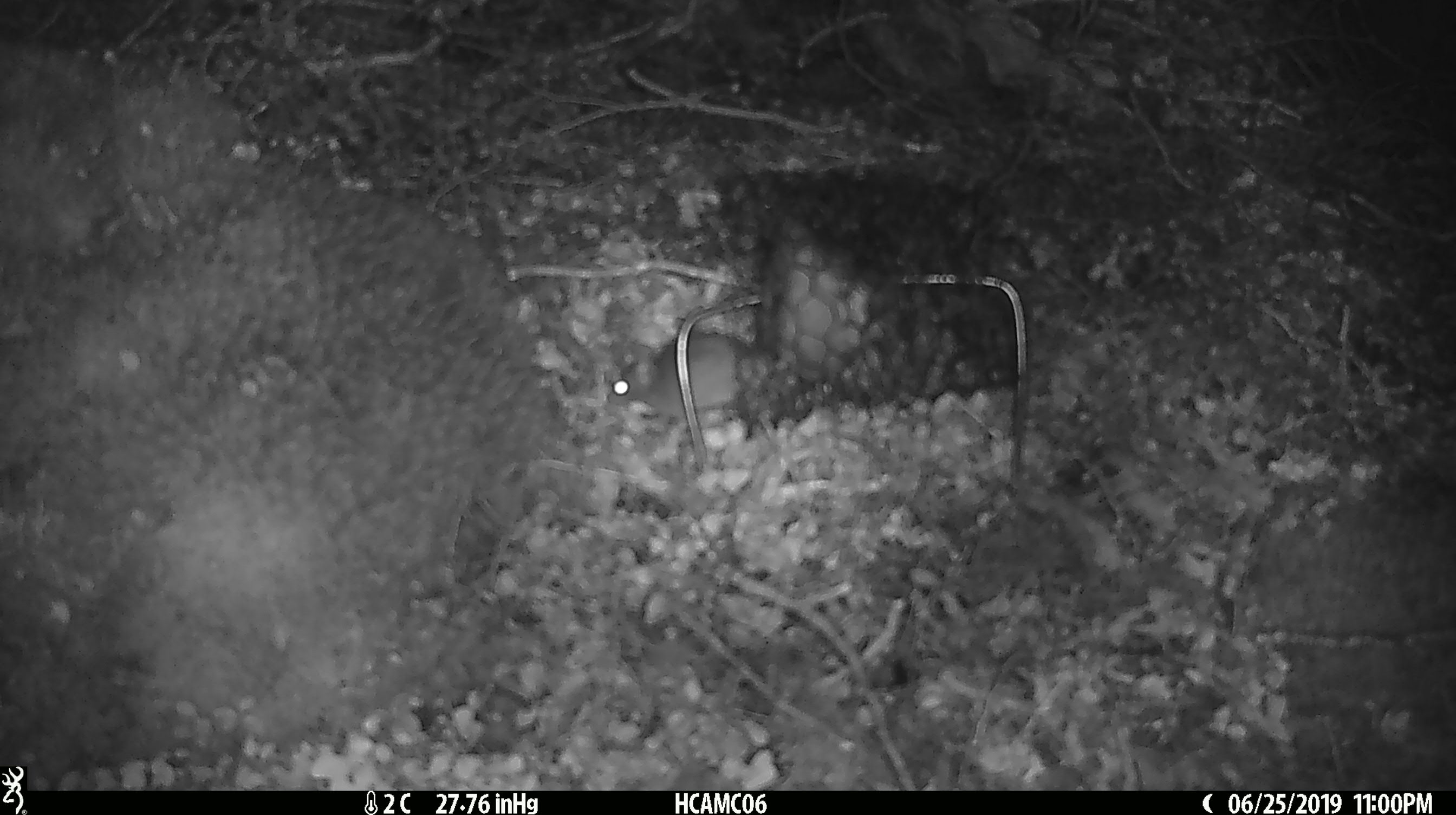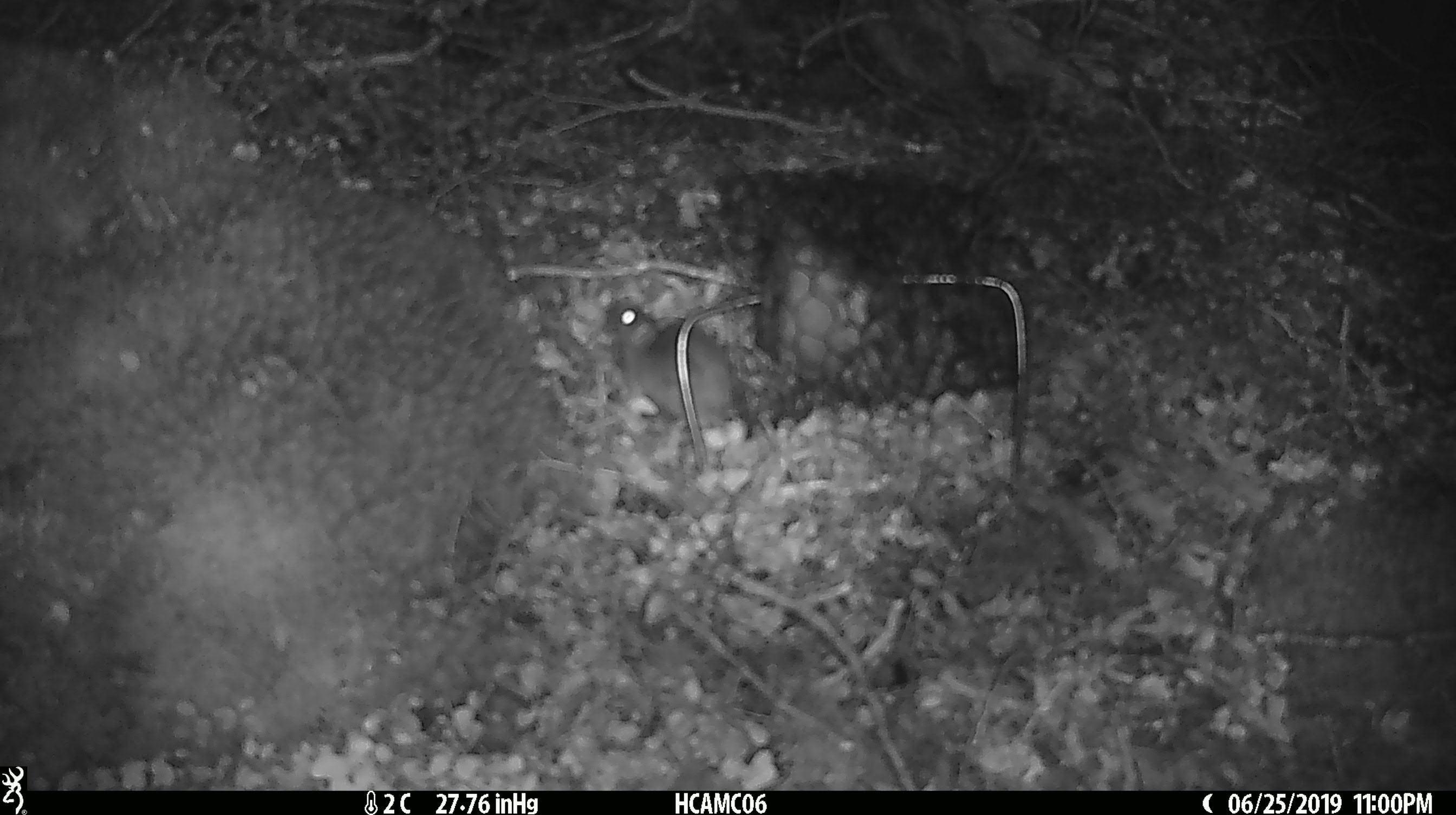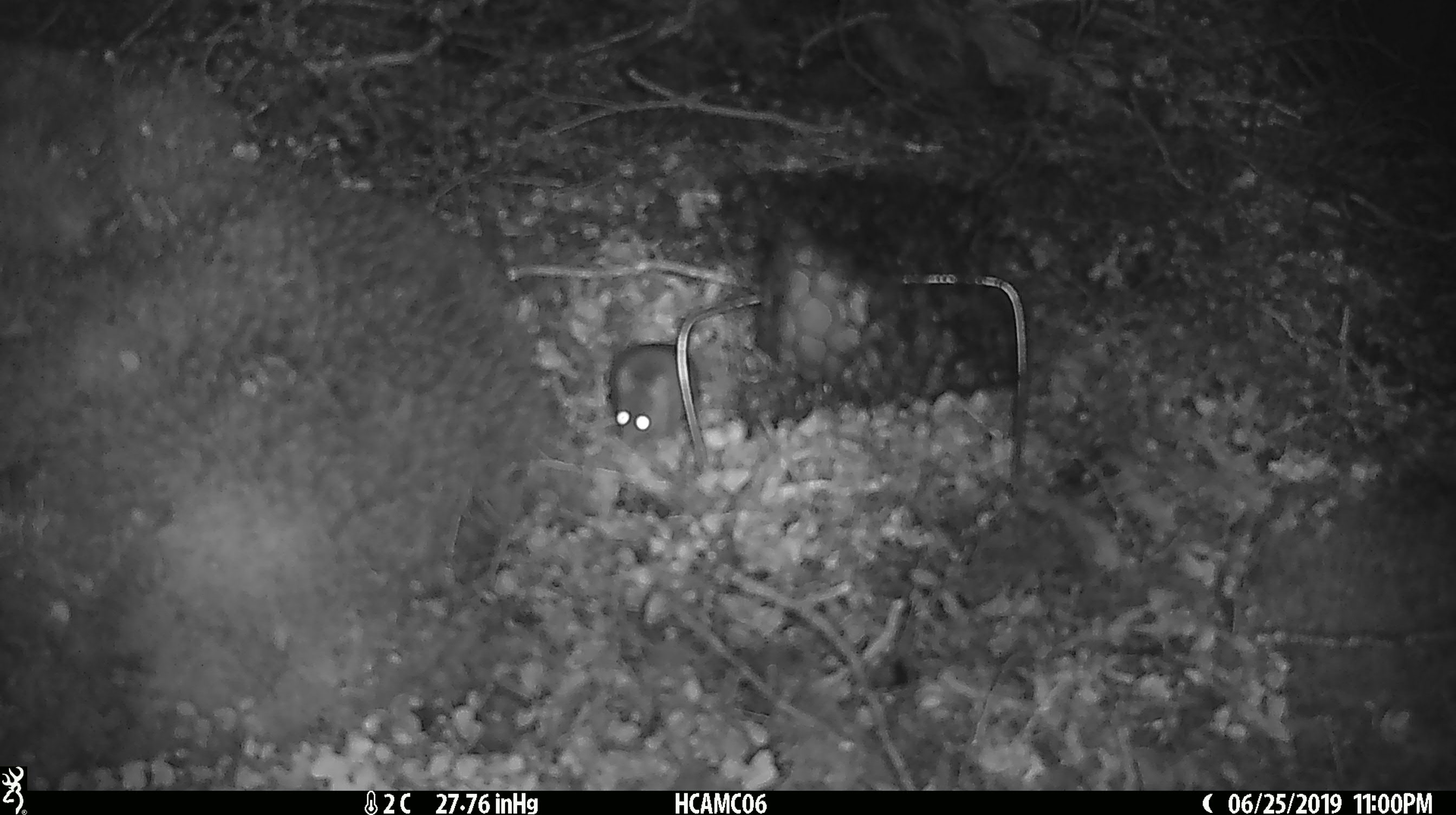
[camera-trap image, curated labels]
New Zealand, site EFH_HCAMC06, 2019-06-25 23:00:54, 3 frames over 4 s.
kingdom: Animalia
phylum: Chordata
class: Mammalia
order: Rodentia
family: Muridae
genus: Mus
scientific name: Mus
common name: mouse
Mouse (Mus).